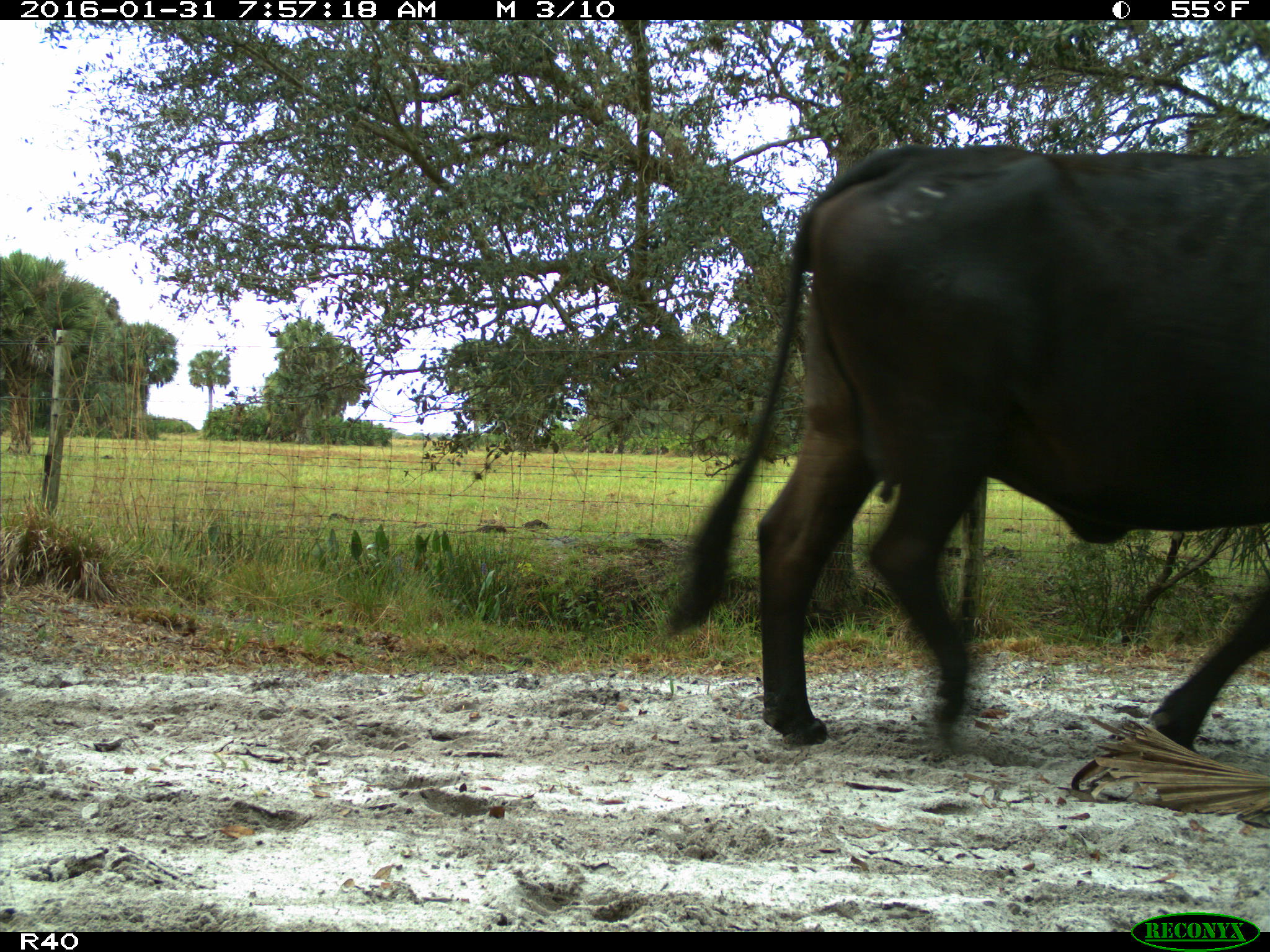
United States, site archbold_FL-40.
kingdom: Animalia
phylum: Chordata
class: Mammalia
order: Artiodactyla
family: Bovidae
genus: Bos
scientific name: Bos taurus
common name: domestic cow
Bos taurus (domestic cow).